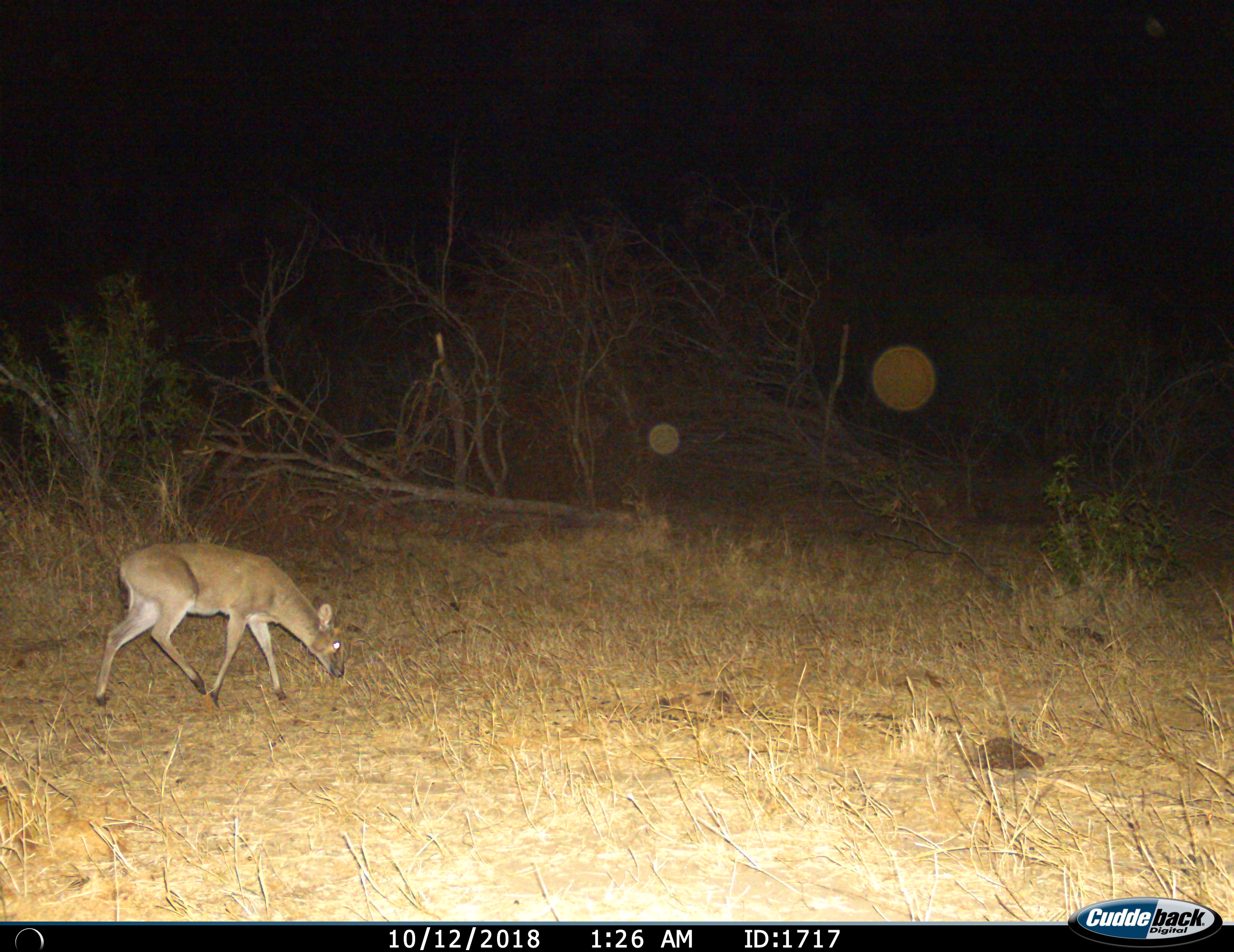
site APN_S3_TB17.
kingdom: Animalia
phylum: Chordata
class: Mammalia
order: Artiodactyla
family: Bovidae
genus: Sylvicapra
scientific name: Sylvicapra grimmia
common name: common duiker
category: duikercommongrey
Duikercommongrey (common duiker) (Sylvicapra grimmia), count 1. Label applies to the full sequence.